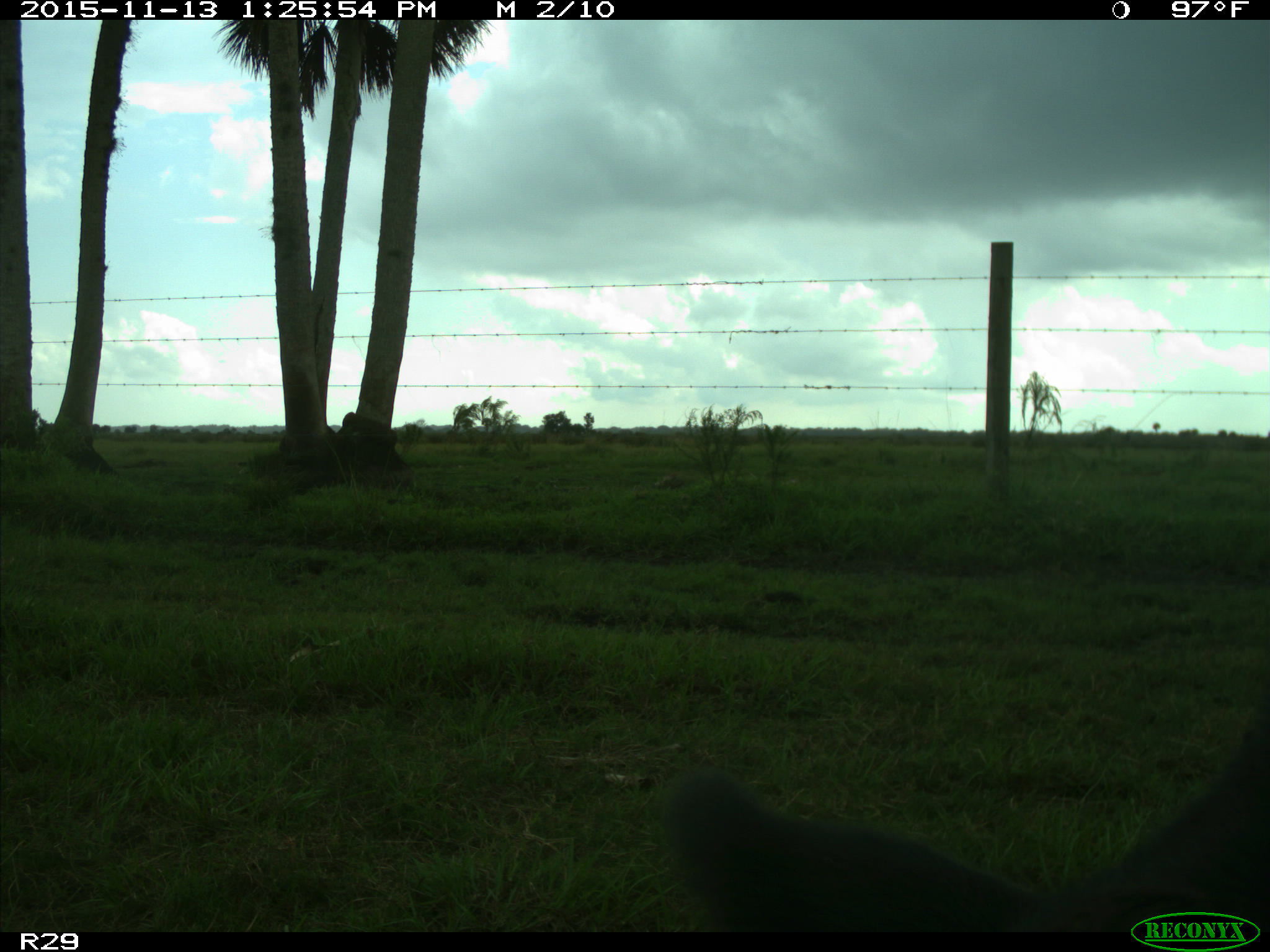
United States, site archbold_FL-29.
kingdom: Animalia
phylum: Chordata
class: Mammalia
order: Artiodactyla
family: Bovidae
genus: Bos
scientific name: Bos taurus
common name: domestic cow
Bos taurus (domestic cow).